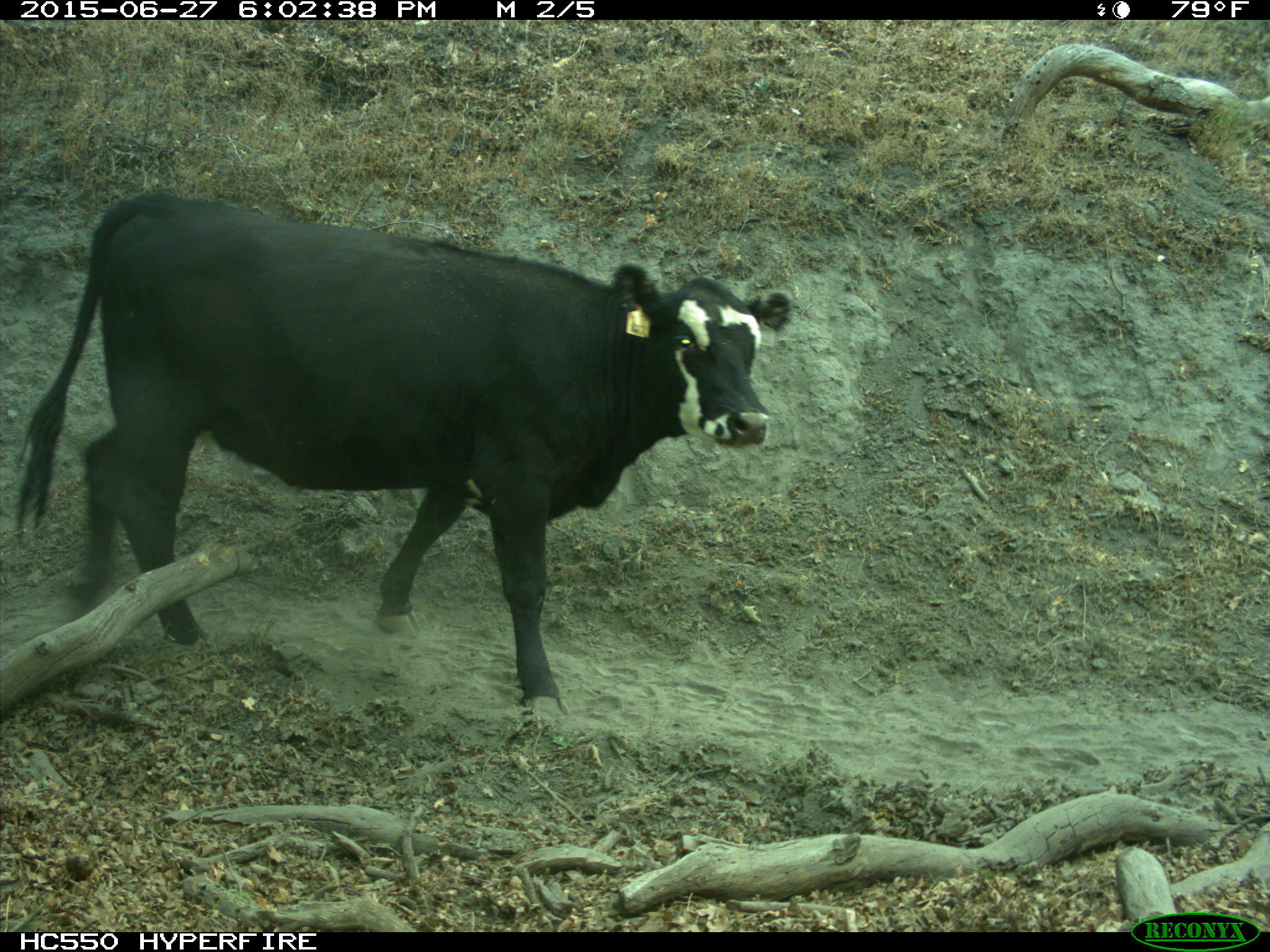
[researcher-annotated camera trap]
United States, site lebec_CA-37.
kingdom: Animalia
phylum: Chordata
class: Mammalia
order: Artiodactyla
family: Bovidae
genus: Bos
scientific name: Bos taurus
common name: domestic cow